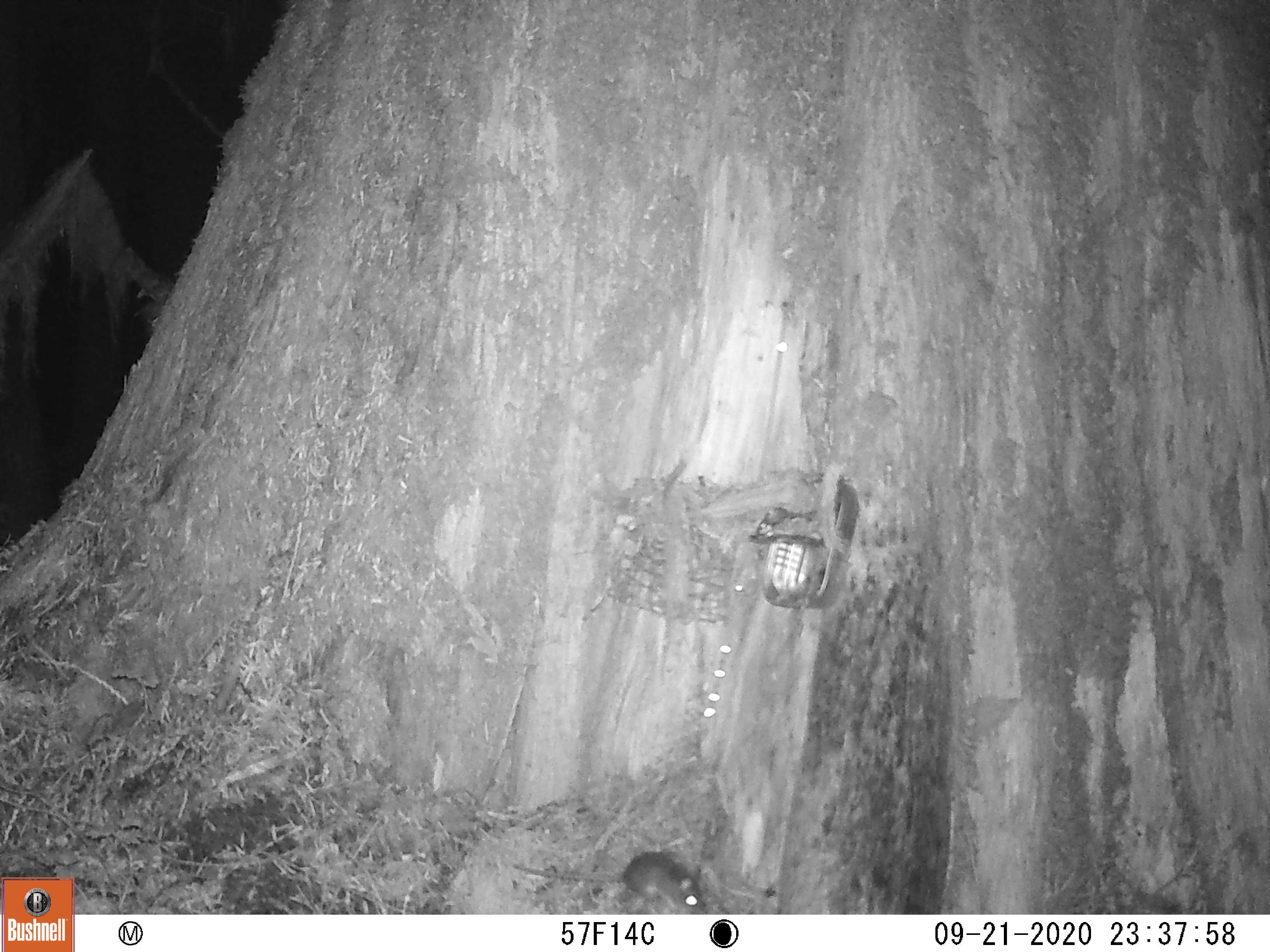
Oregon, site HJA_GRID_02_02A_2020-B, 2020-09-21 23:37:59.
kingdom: Animalia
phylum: Chordata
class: Mammalia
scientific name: Mammalia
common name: small mammal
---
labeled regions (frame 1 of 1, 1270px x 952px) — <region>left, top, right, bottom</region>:
small mammal: <region>497, 838, 722, 906</region>